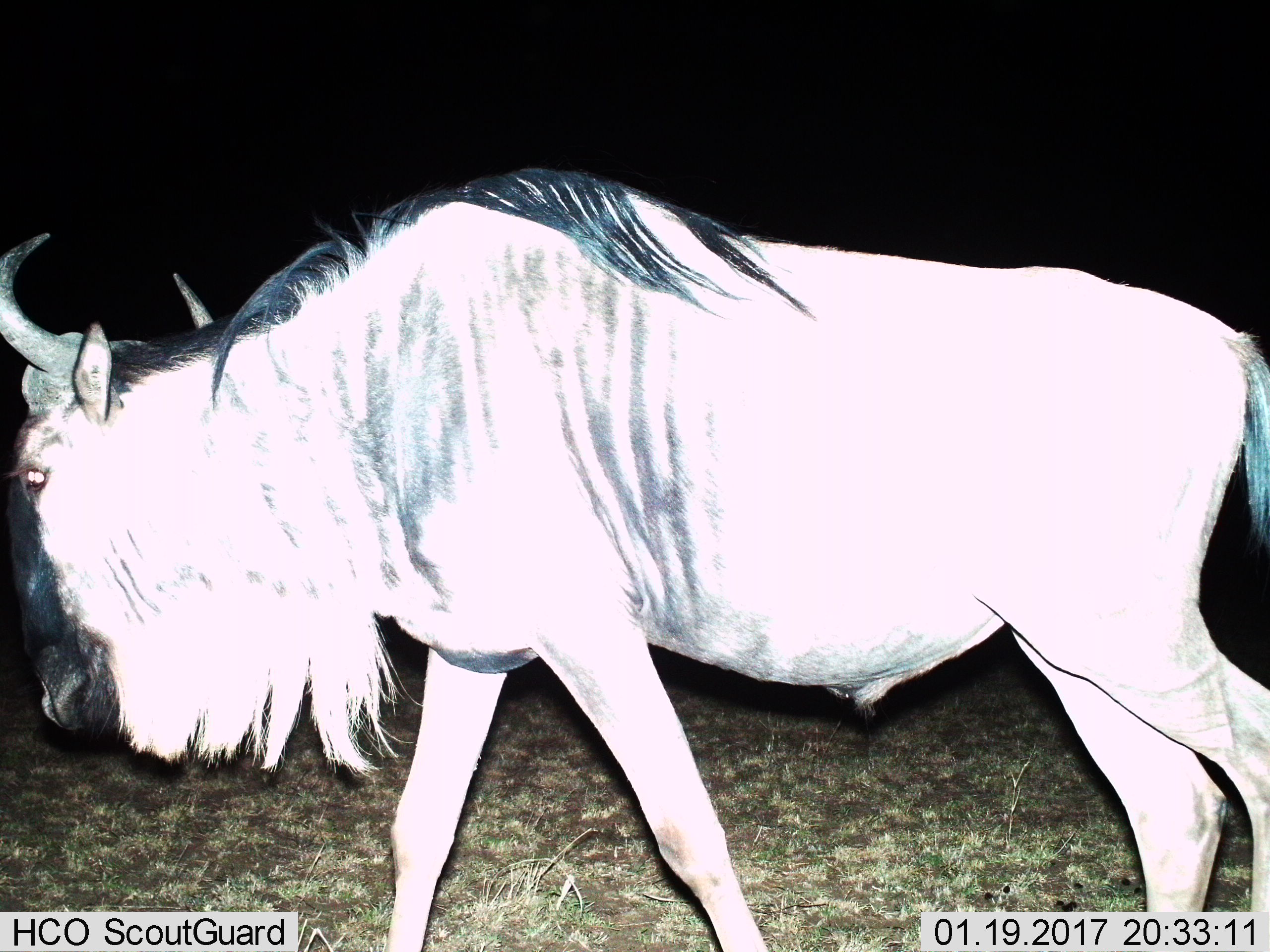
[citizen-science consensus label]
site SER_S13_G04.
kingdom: Animalia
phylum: Chordata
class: Mammalia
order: Artiodactyla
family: Bovidae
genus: Connochaetes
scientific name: Connochaetes taurinus taurinus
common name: blue wildebeest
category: wildebeestblue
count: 1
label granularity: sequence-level